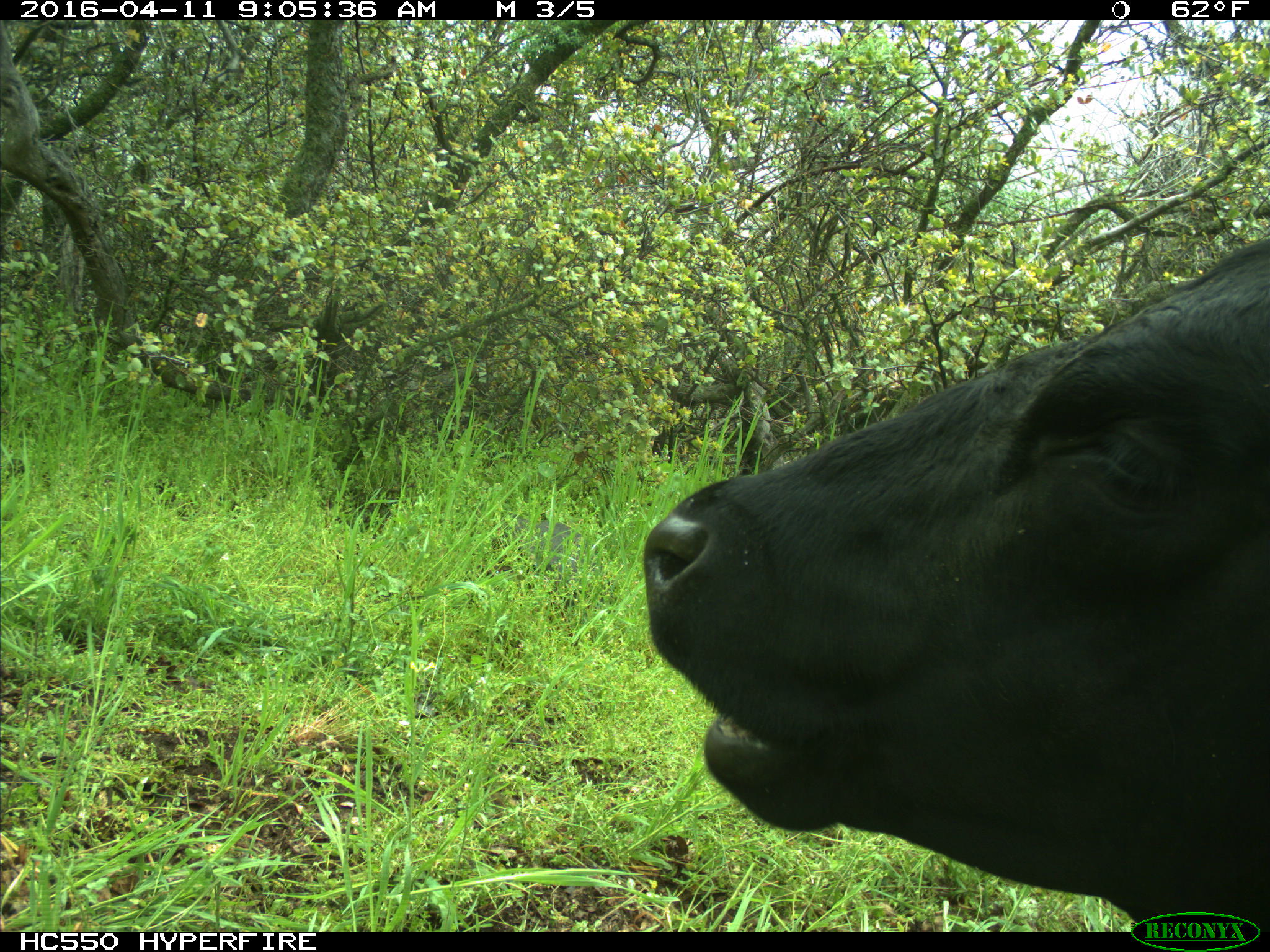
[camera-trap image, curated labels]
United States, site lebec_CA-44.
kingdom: Animalia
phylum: Chordata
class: Mammalia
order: Artiodactyla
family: Bovidae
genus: Bos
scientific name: Bos taurus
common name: domestic cow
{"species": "Bos taurus (domestic cow)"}